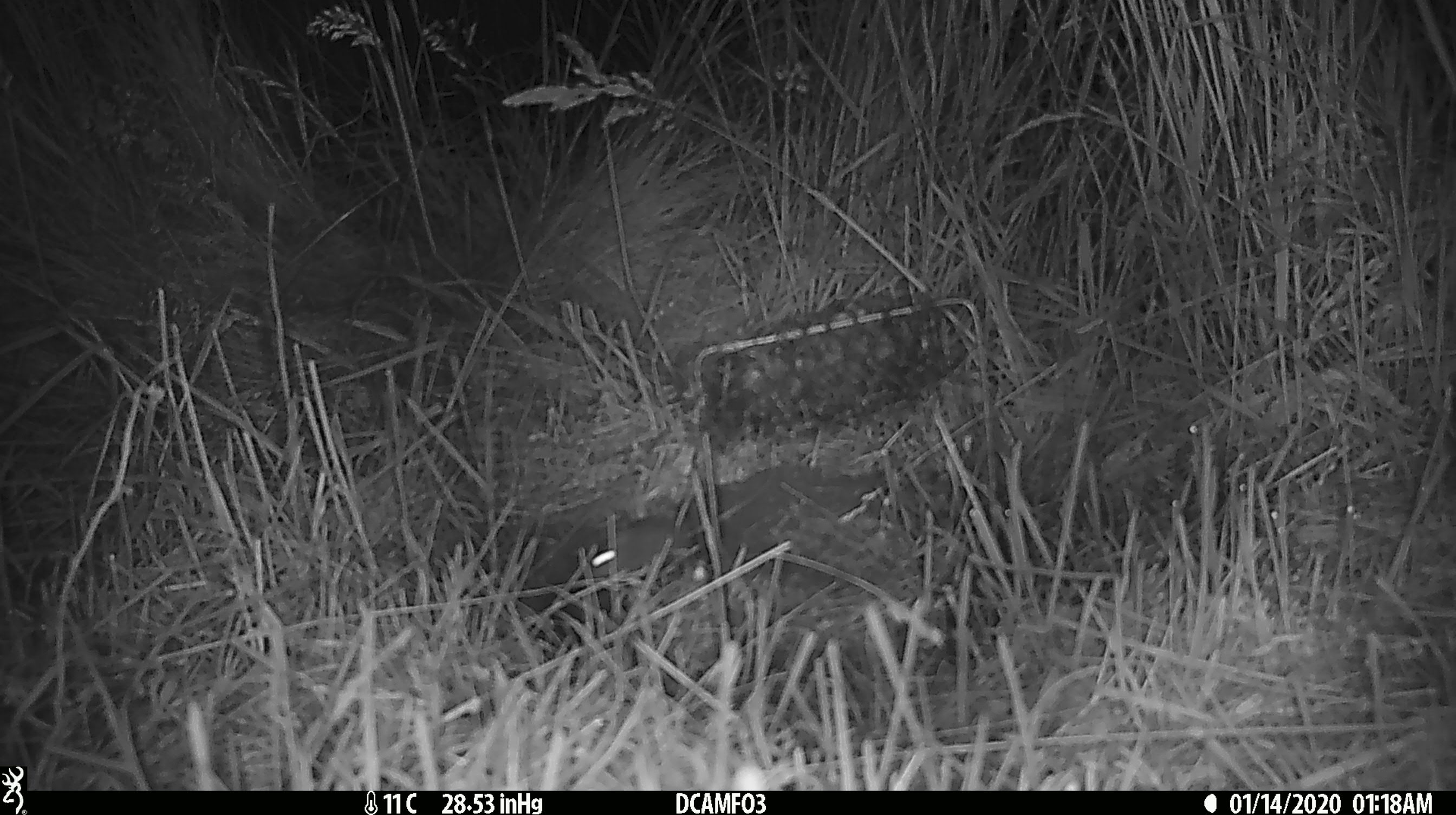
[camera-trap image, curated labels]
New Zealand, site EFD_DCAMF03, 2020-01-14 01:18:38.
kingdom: Animalia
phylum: Chordata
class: Mammalia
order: Rodentia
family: Muridae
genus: Mus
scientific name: Mus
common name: mouse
Mouse (Mus).